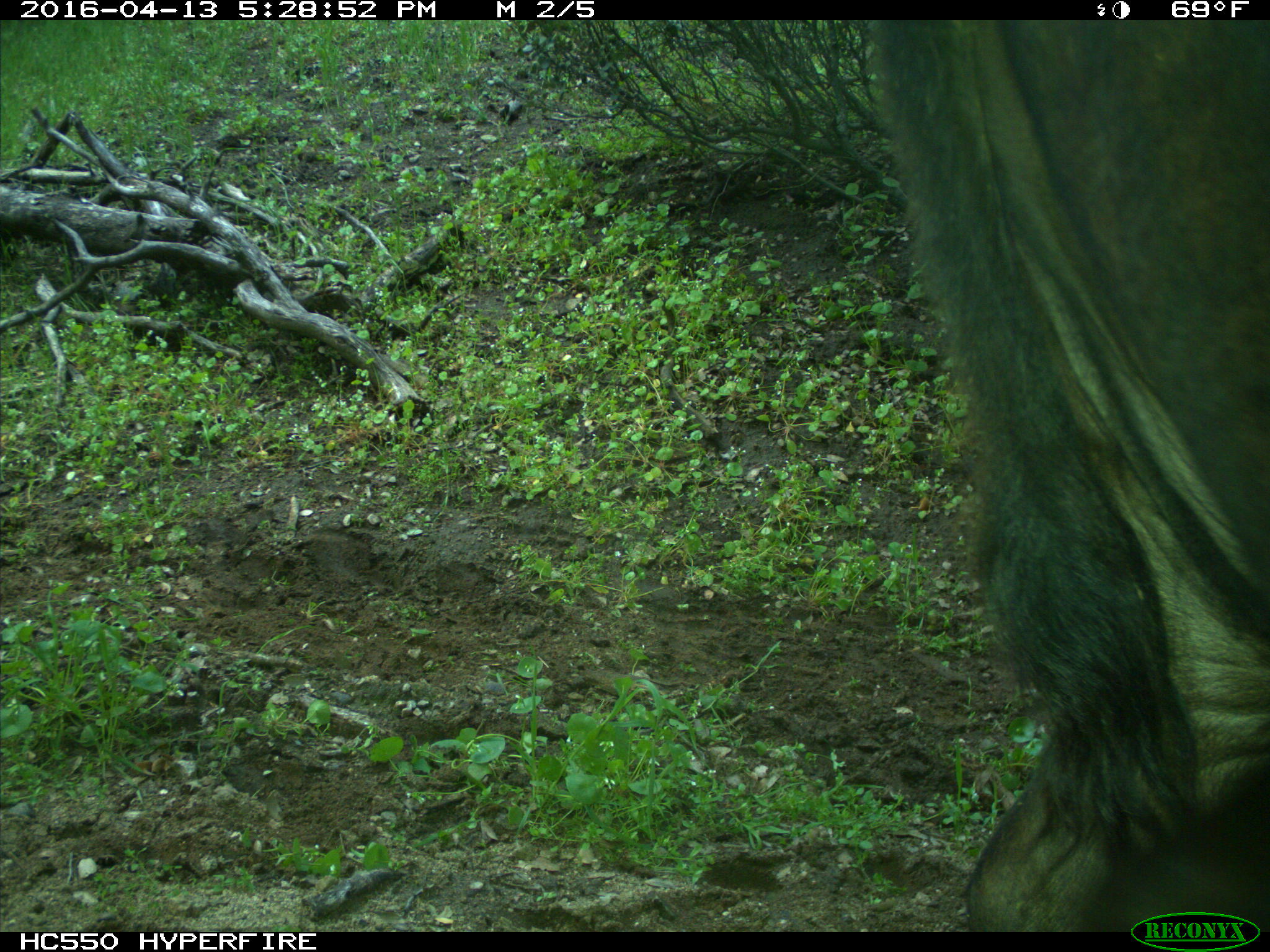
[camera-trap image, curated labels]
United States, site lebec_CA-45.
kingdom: Animalia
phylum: Chordata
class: Mammalia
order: Artiodactyla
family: Bovidae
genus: Bos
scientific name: Bos taurus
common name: domestic cow